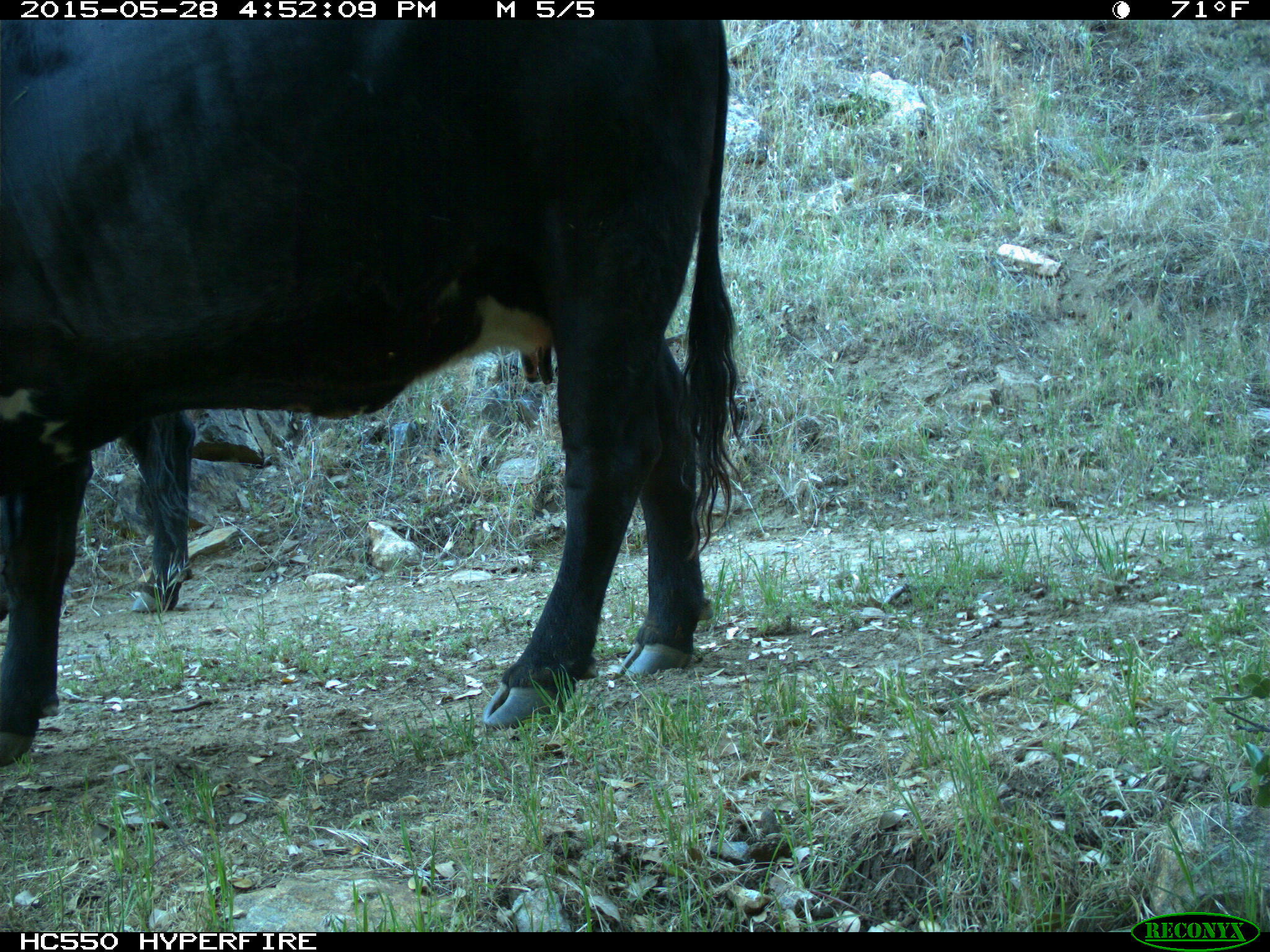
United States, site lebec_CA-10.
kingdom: Animalia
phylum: Chordata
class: Mammalia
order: Artiodactyla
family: Bovidae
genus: Bos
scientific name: Bos taurus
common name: domestic cow